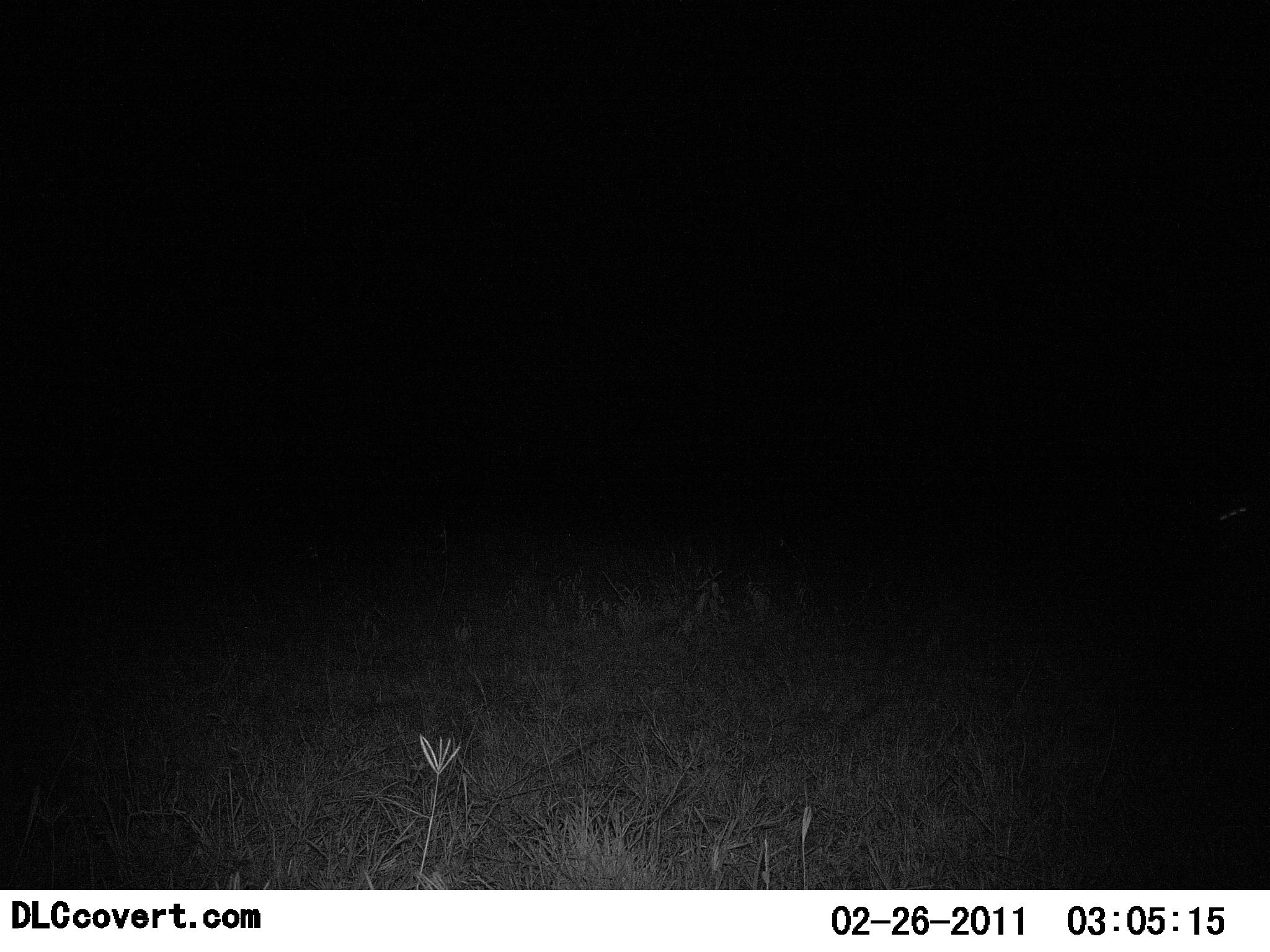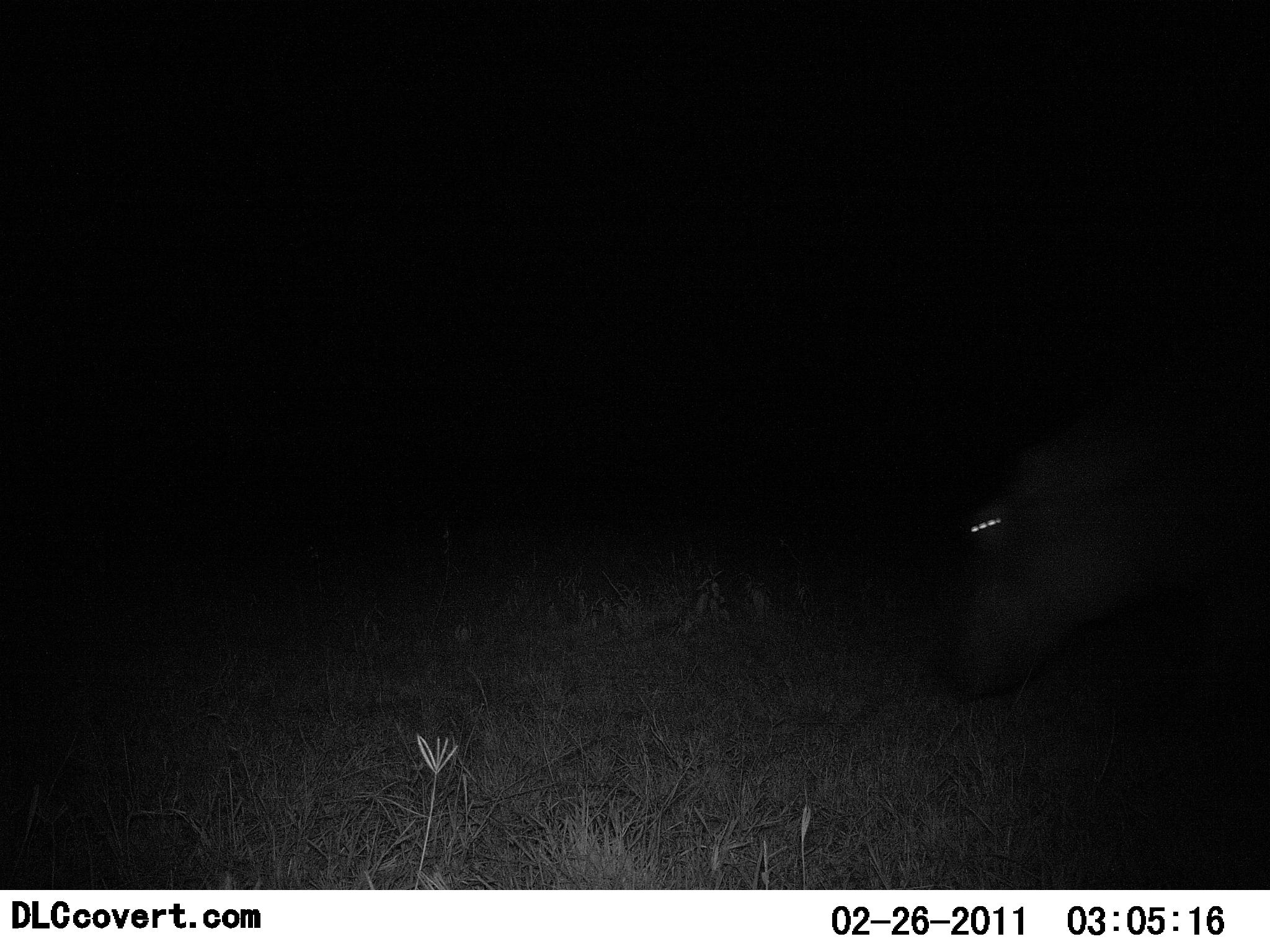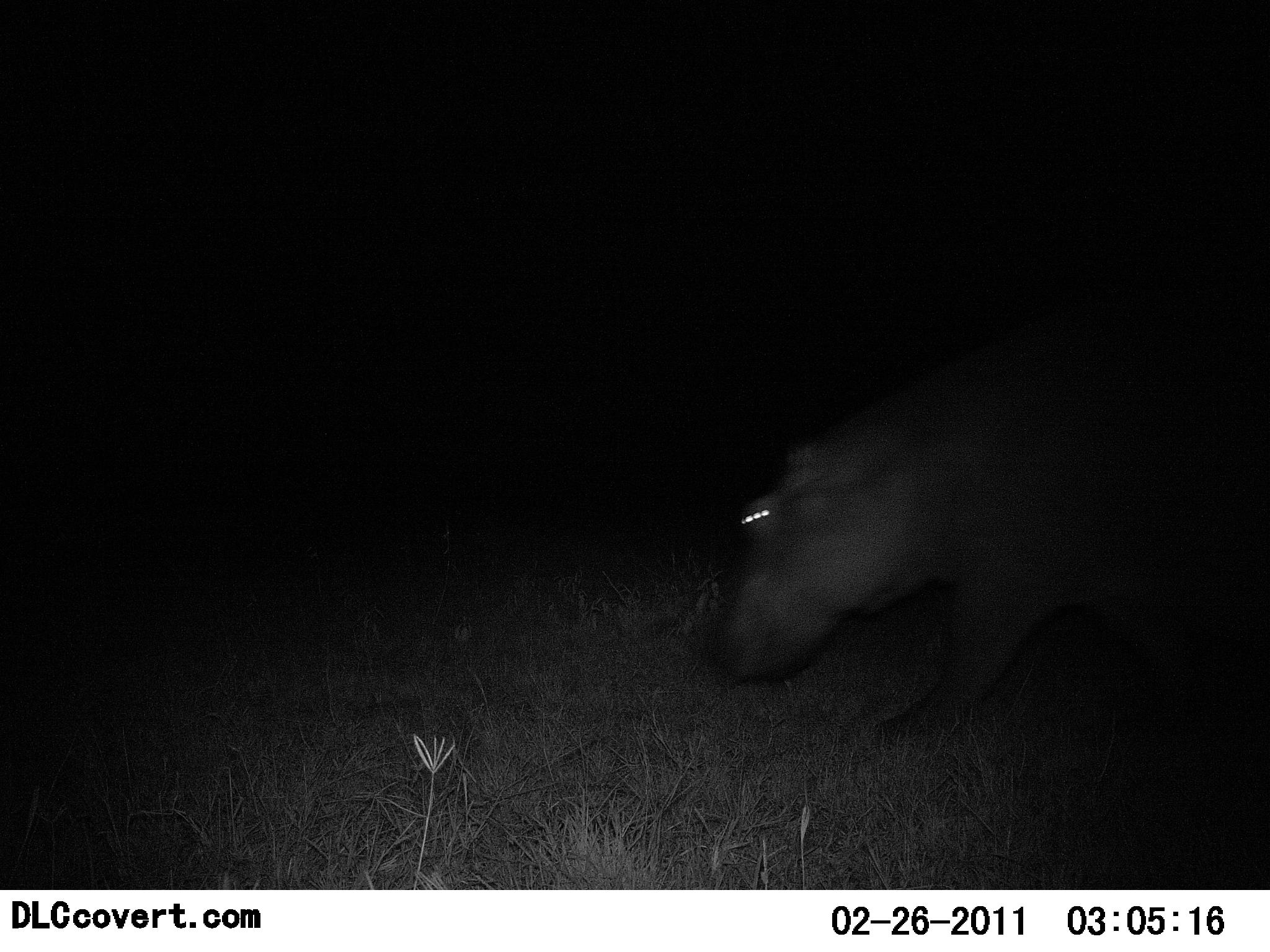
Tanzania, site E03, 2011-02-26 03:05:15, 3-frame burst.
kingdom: Animalia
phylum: Chordata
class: Mammalia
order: Artiodactyla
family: Hippopotamidae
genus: Hippopotamus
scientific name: Hippopotamus amphibius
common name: hippopotamus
Hippopotamus (Hippopotamus amphibius), count 1. Behavior (volunteer vote fractions): standing 0%, resting 0%, moving 100%, interacting 0%. Young present (vote fraction): 0%. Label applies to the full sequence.